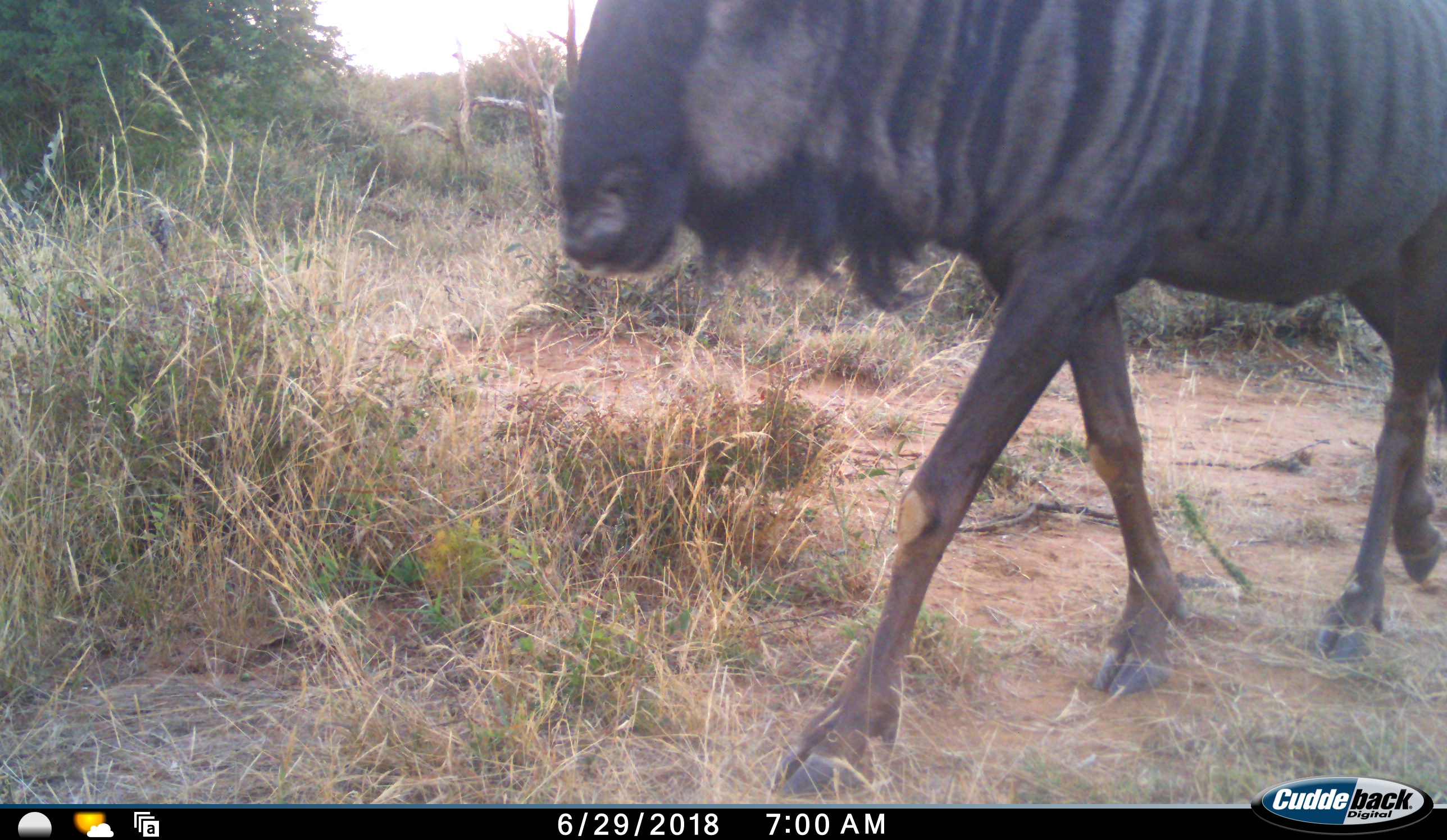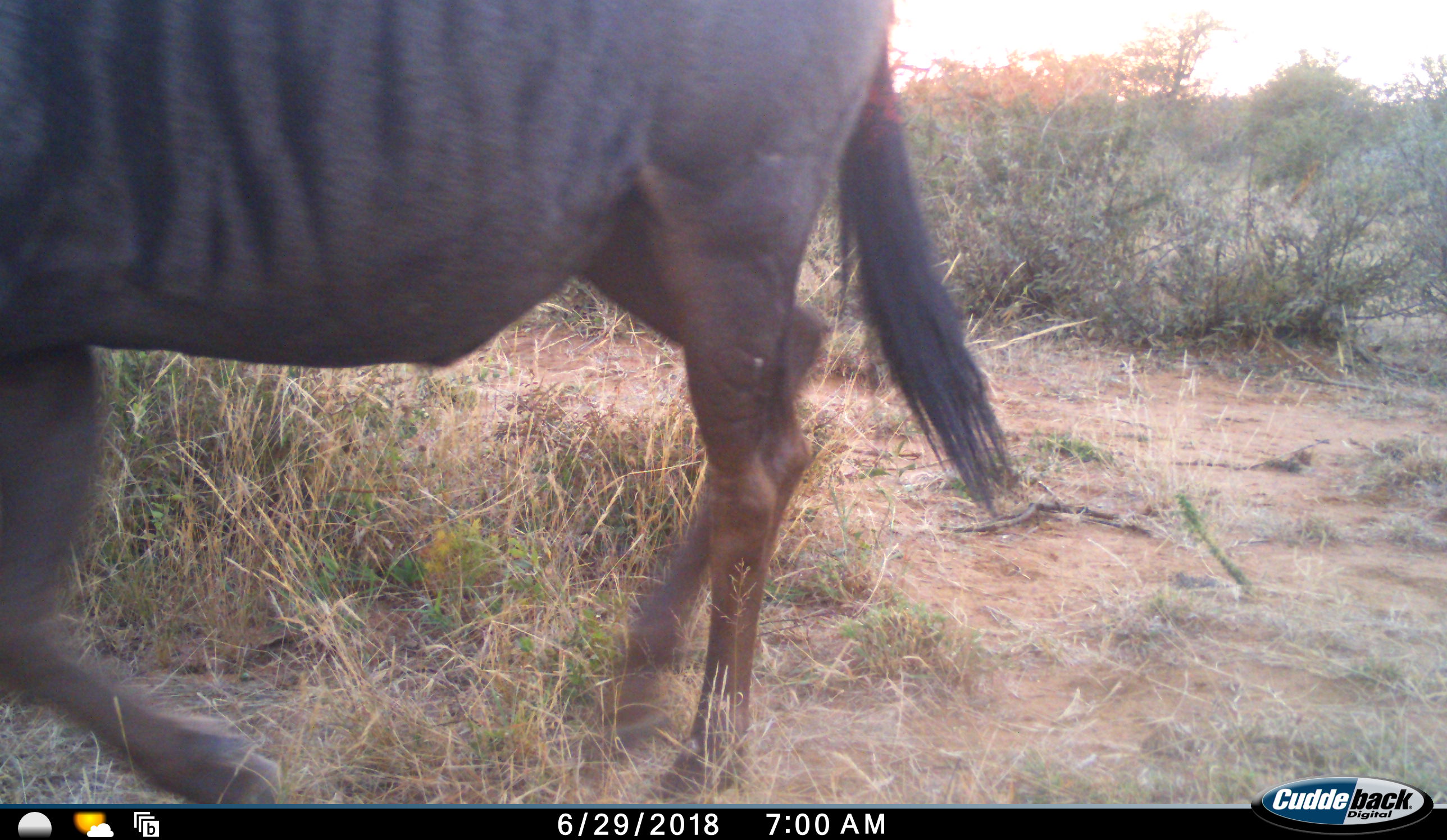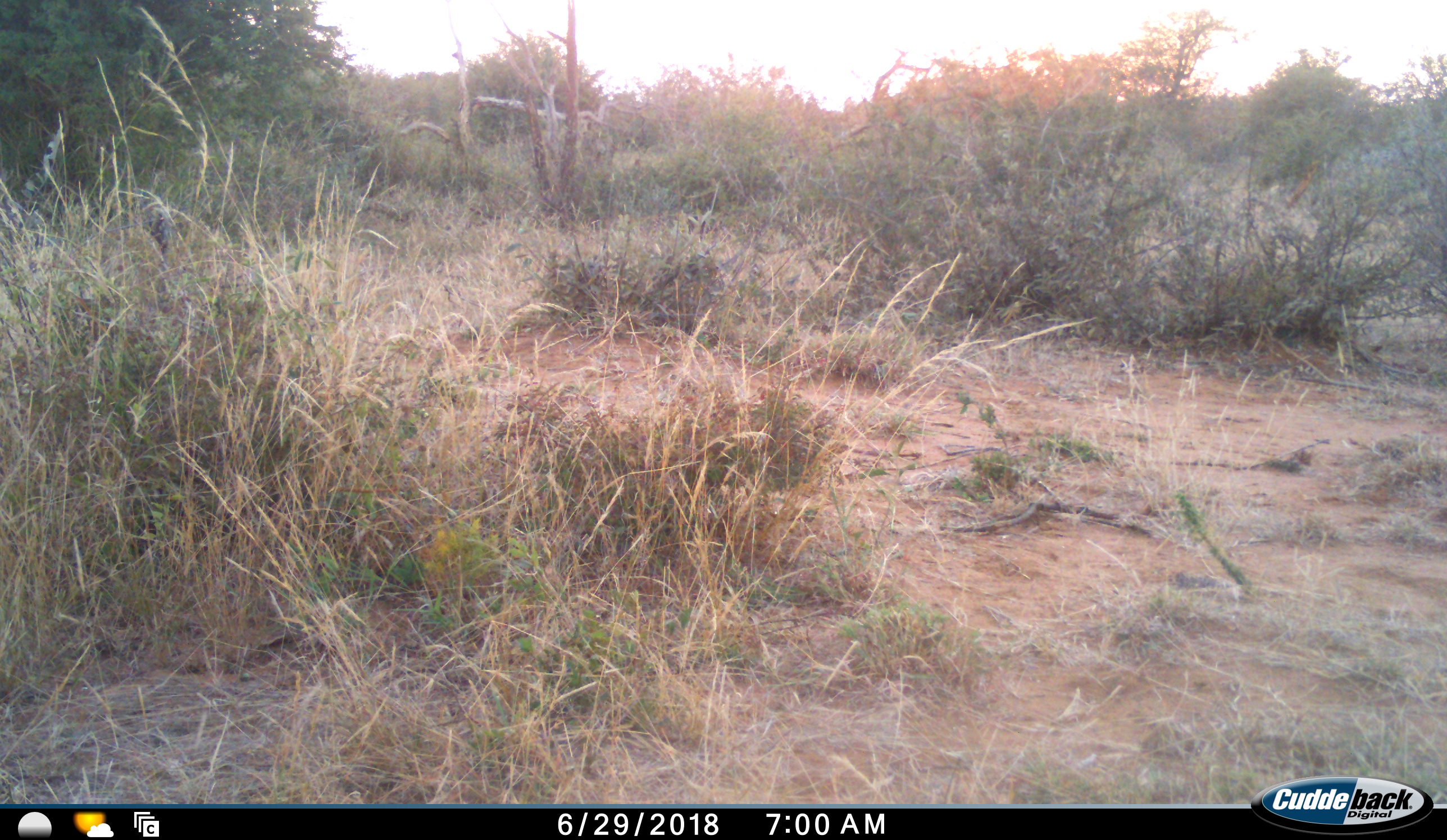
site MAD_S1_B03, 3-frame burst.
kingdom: Animalia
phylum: Chordata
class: Mammalia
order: Artiodactyla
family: Bovidae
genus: Connochaetes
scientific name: Connochaetes taurinus taurinus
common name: blue wildebeest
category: wildebeestblue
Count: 1.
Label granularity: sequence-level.